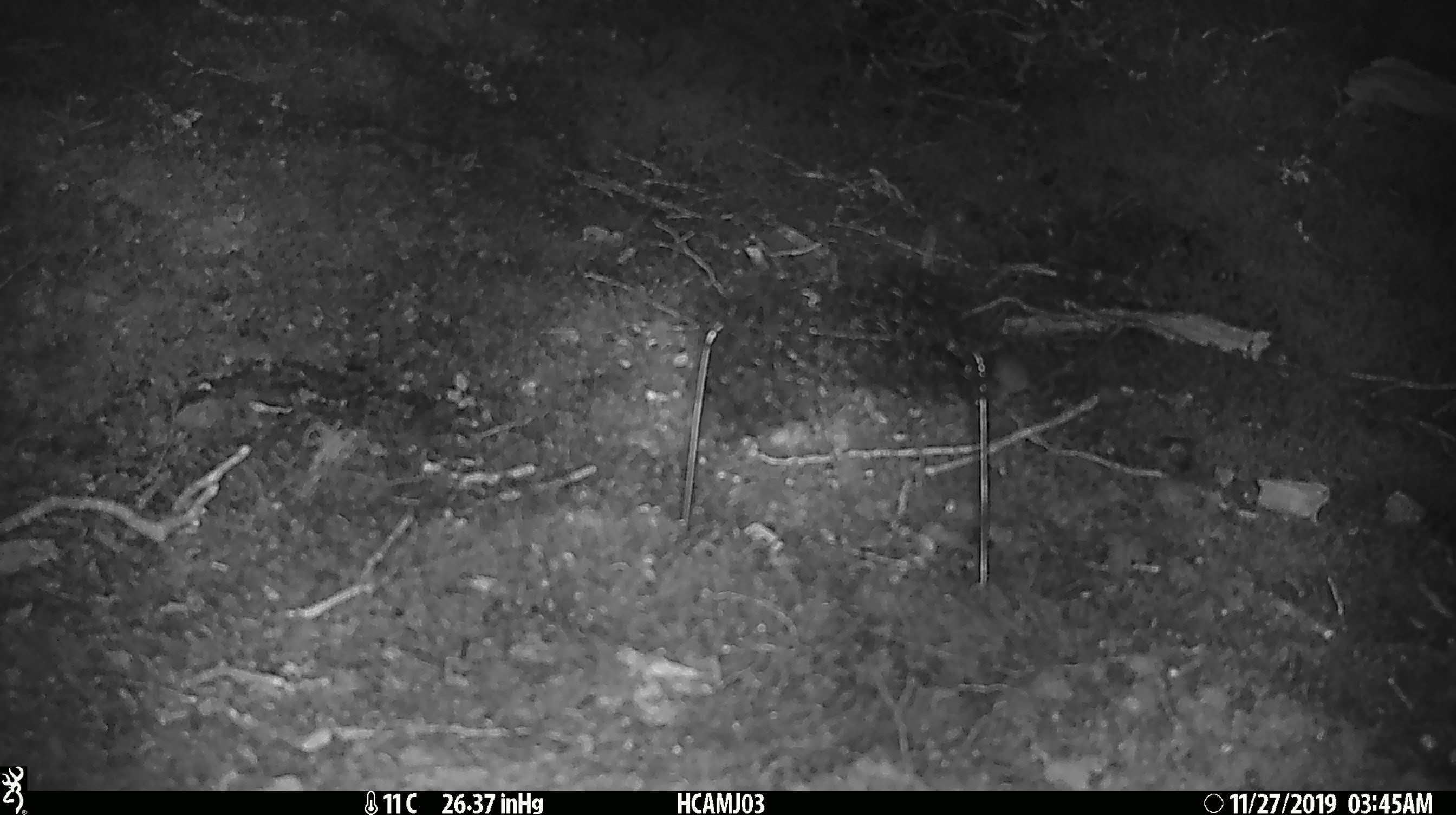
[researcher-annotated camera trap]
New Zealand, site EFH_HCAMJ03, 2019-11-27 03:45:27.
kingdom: Animalia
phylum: Chordata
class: Mammalia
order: Rodentia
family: Muridae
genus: Mus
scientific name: Mus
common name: mouse